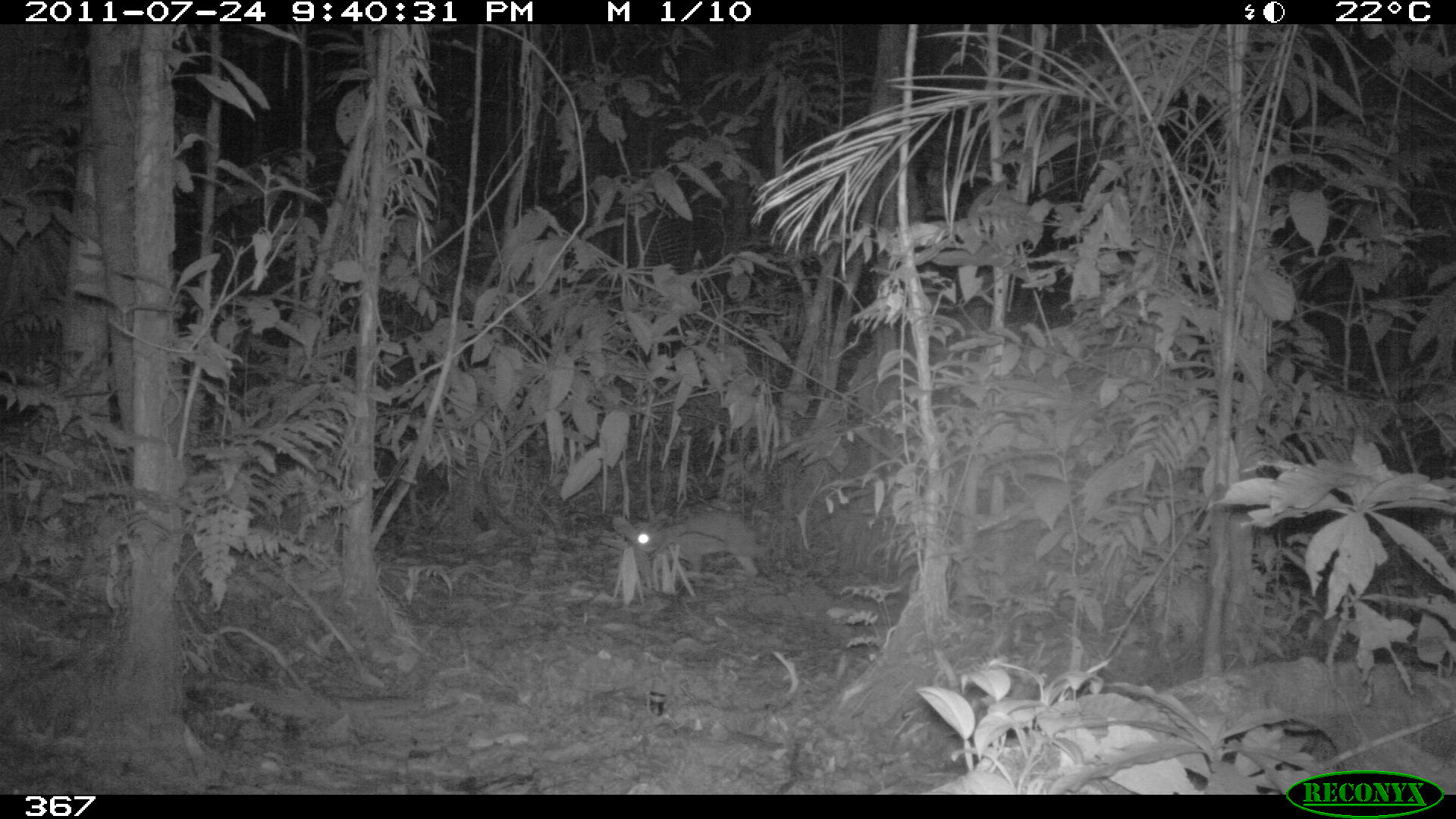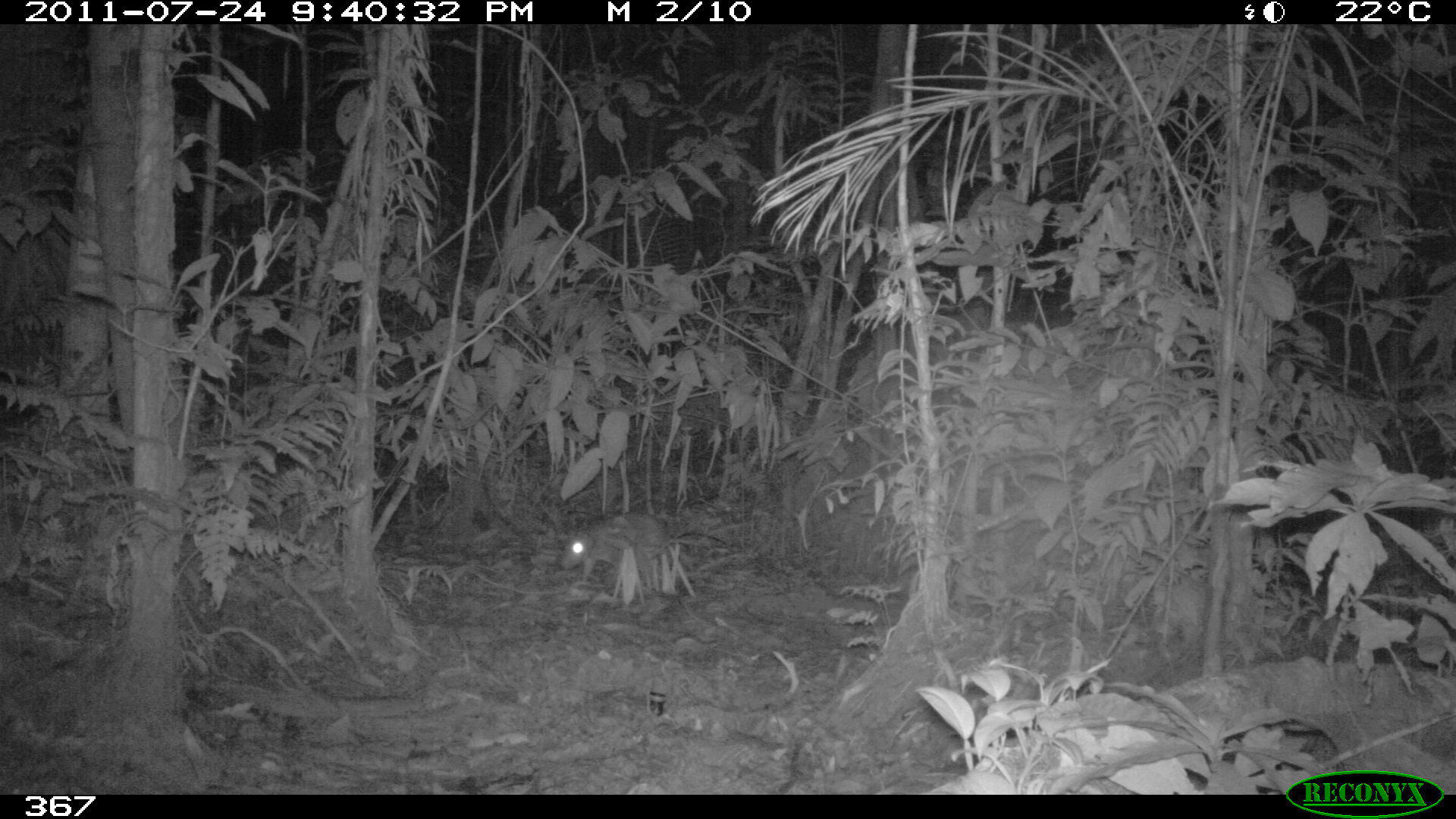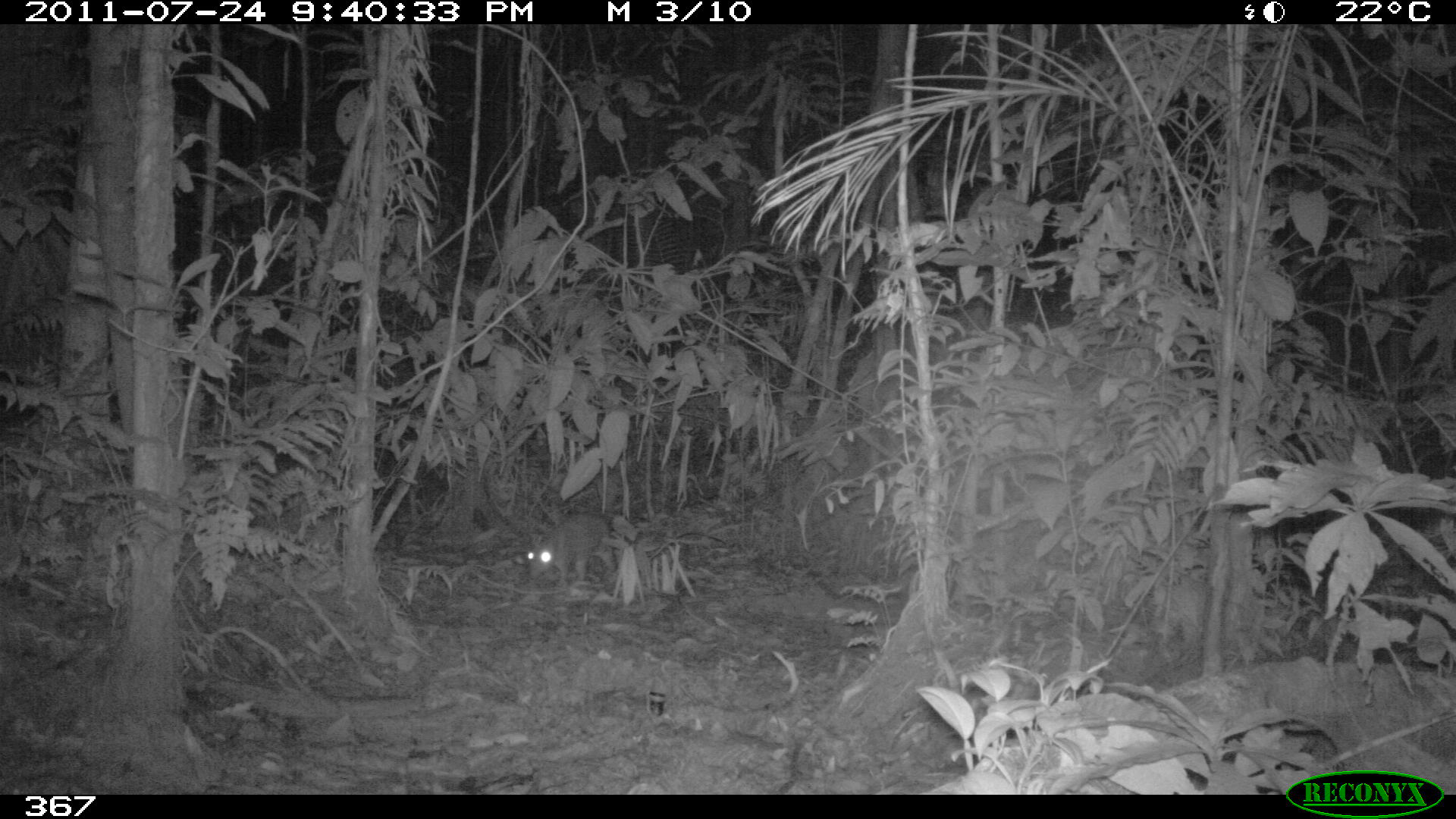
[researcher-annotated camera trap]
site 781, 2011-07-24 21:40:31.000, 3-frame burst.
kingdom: Animalia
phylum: Chordata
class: Mammalia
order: Rodentia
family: Cuniculidae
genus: Cuniculus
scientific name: Cuniculus paca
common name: spotted paca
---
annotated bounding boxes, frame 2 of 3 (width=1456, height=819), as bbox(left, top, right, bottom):
cuniculus paca: bbox(559, 510, 676, 578)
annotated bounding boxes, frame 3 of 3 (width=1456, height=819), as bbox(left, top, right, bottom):
cuniculus paca: bbox(524, 512, 617, 581)